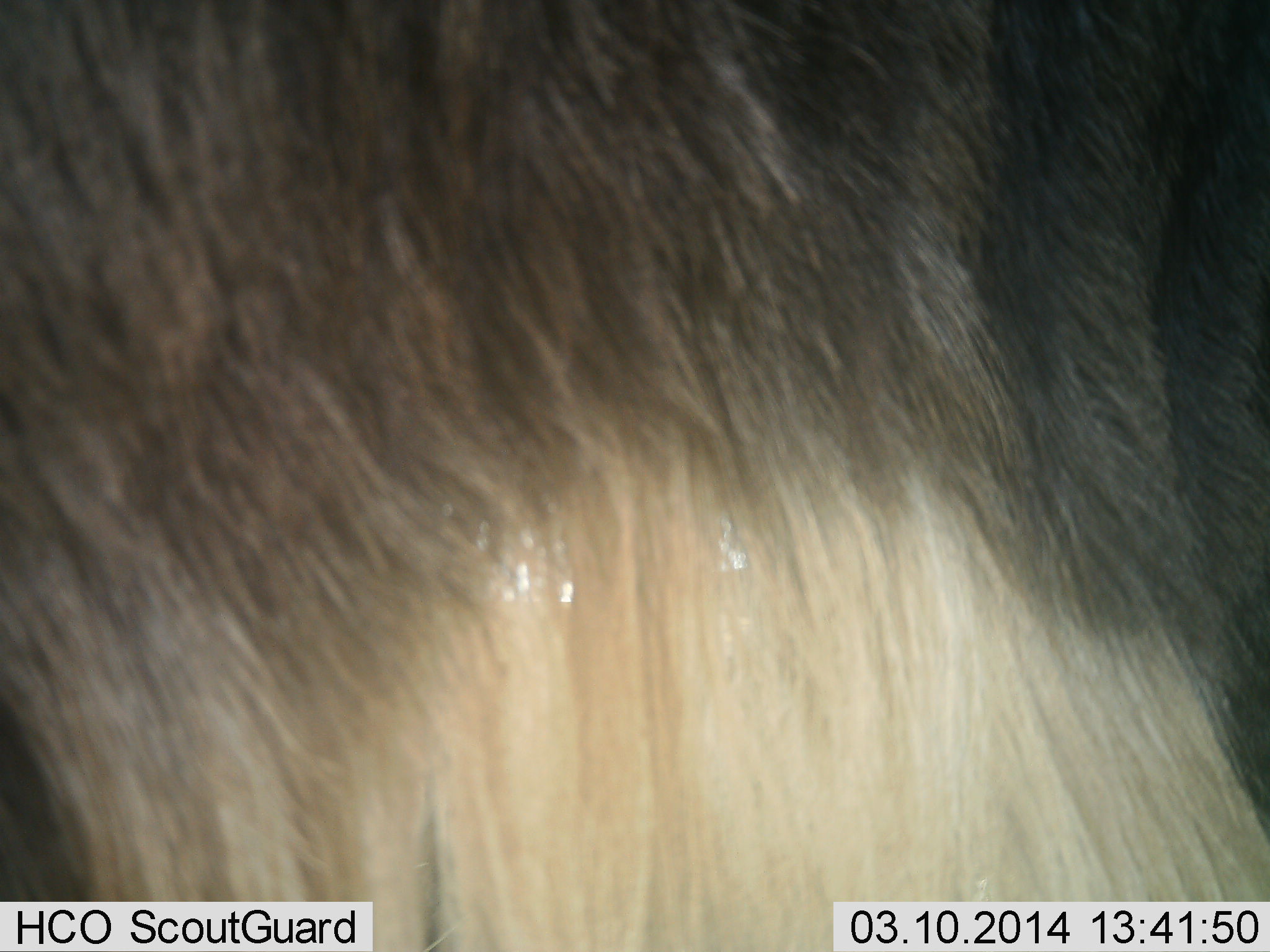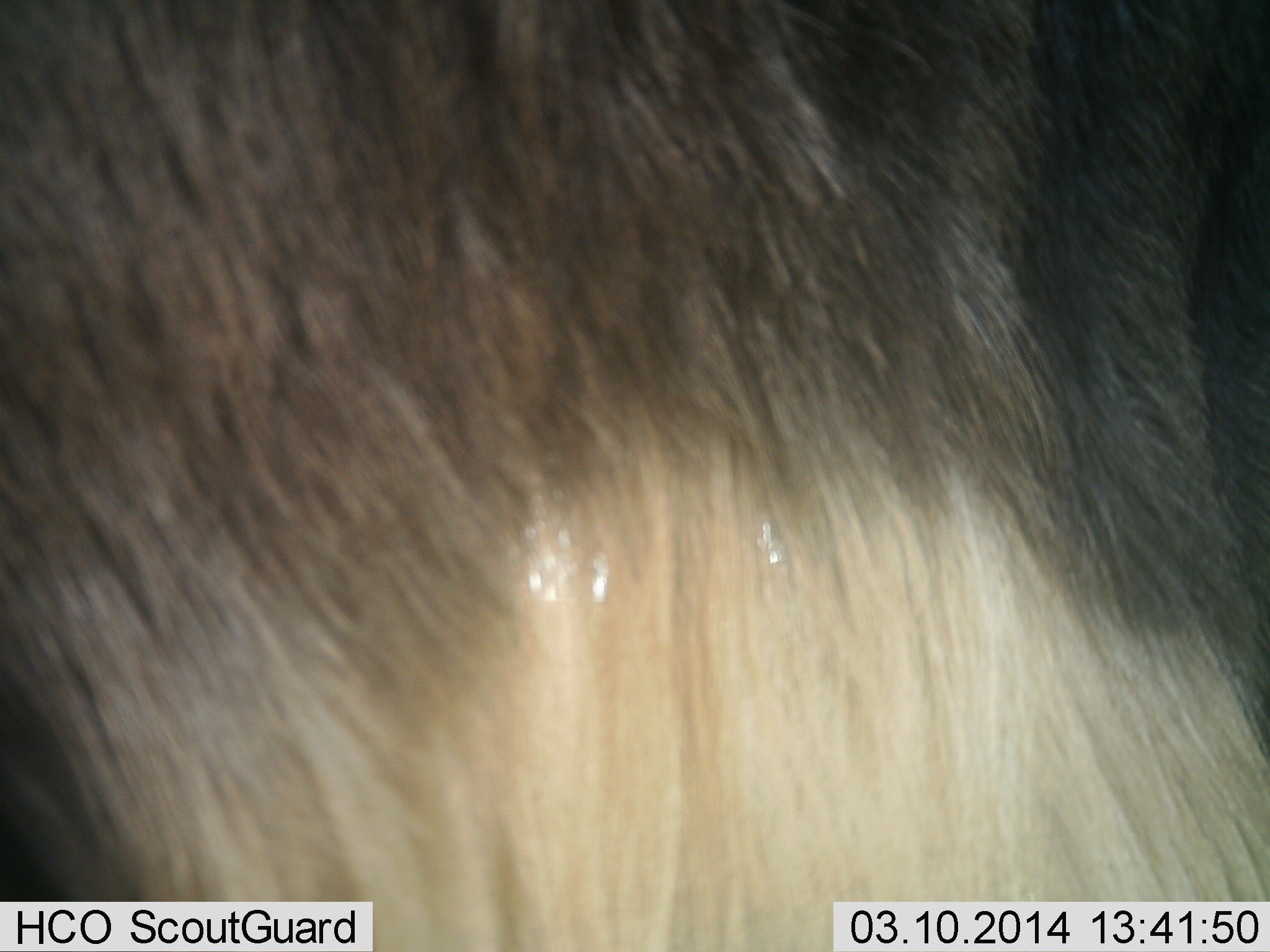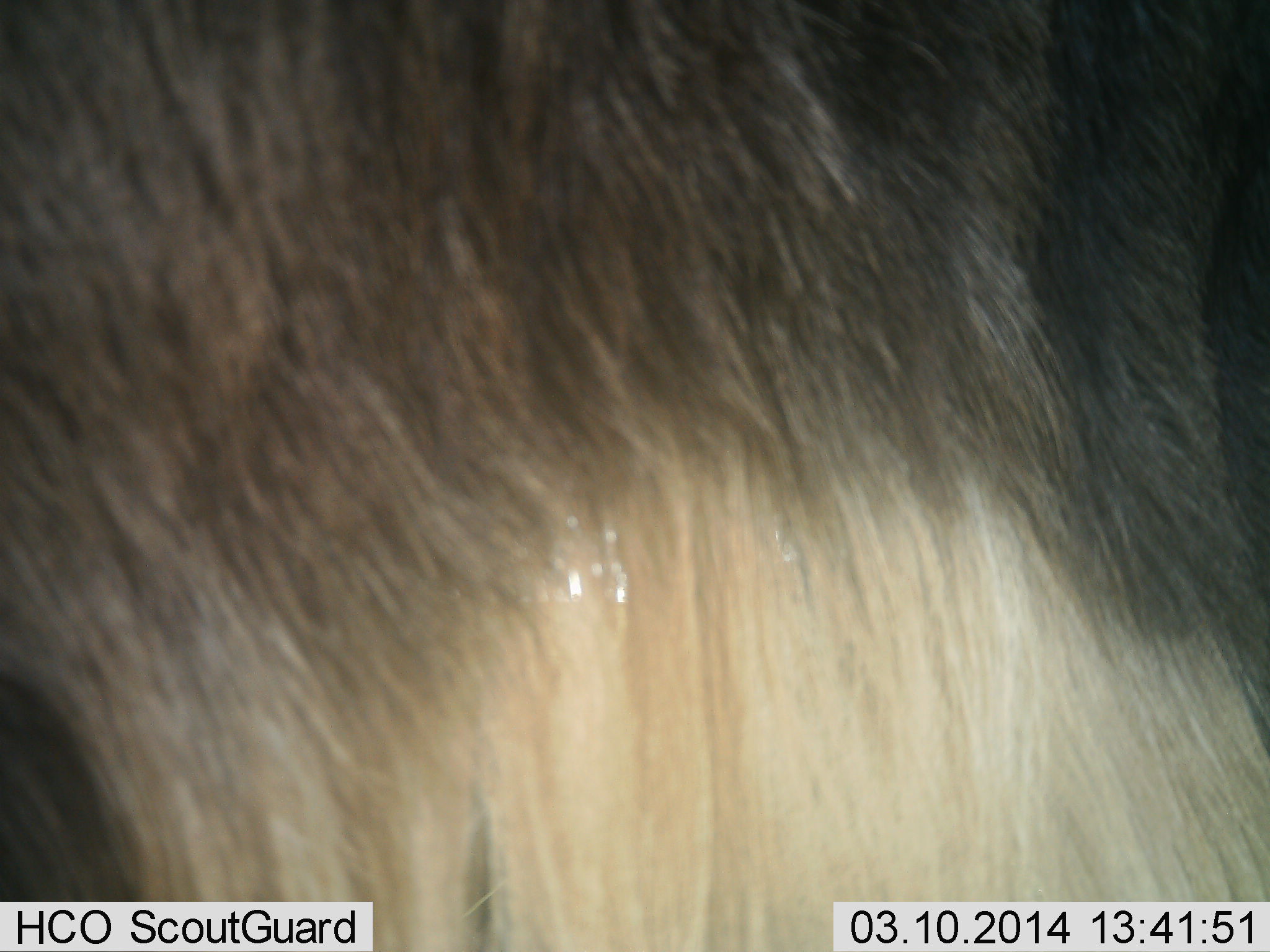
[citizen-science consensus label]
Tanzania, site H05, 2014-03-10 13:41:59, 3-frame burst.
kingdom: Animalia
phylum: Chordata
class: Mammalia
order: Artiodactyla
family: Bovidae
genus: Connochaetes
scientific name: Connochaetes taurinus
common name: blue wildebeest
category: wildebeest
Wildebeest (blue wildebeest) (Connochaetes taurinus), count 1. Behavior (volunteer vote fractions): standing 100%, resting 0%, moving 0%, interacting 0%. Young present (vote fraction): 0%. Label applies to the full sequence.